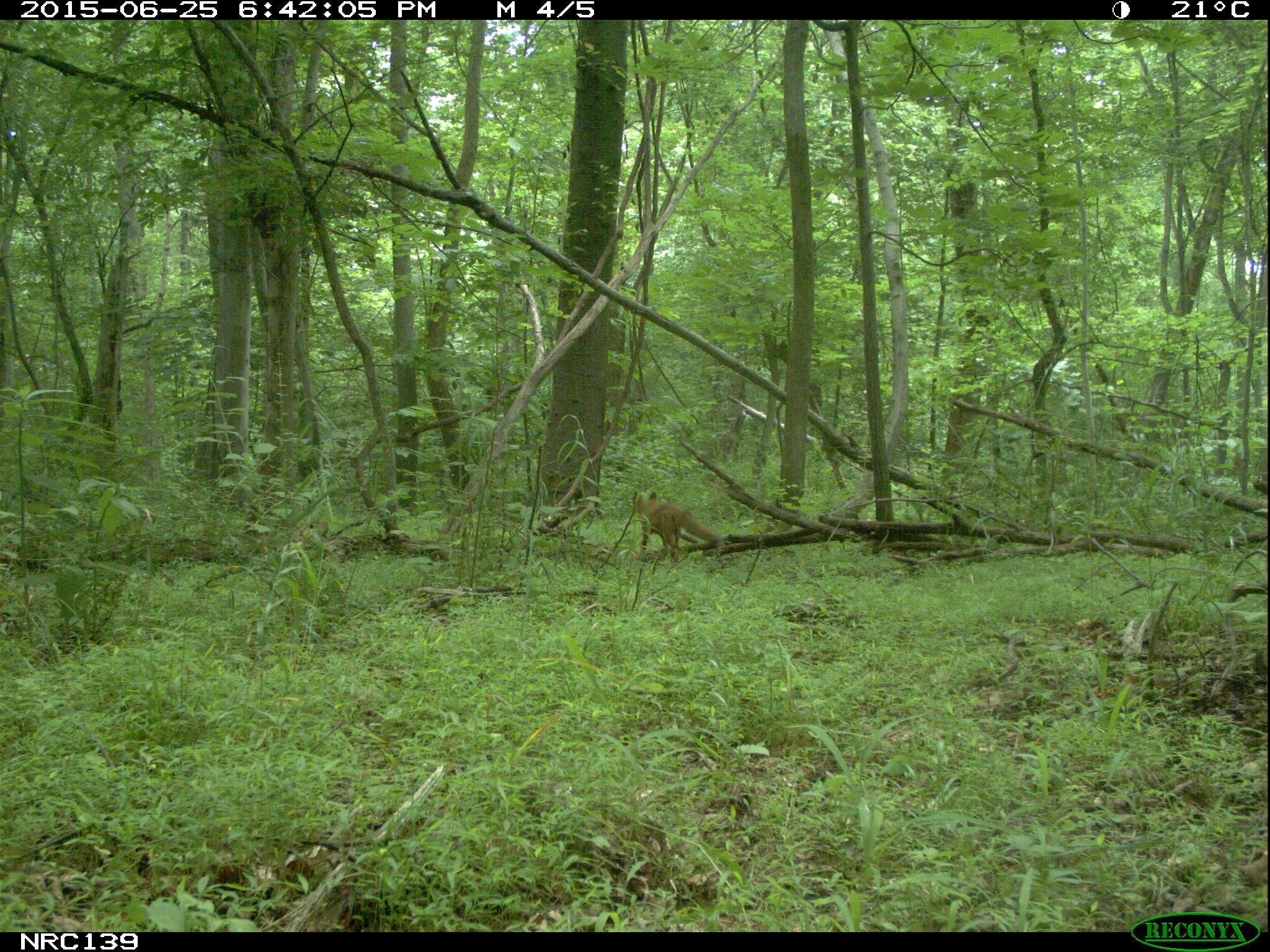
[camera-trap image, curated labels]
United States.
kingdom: Animalia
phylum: Chordata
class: Mammalia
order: Carnivora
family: Canidae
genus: Vulpes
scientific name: Vulpes vulpes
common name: red fox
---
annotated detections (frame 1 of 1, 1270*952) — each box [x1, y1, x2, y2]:
Red Fox: [621, 487, 740, 559]